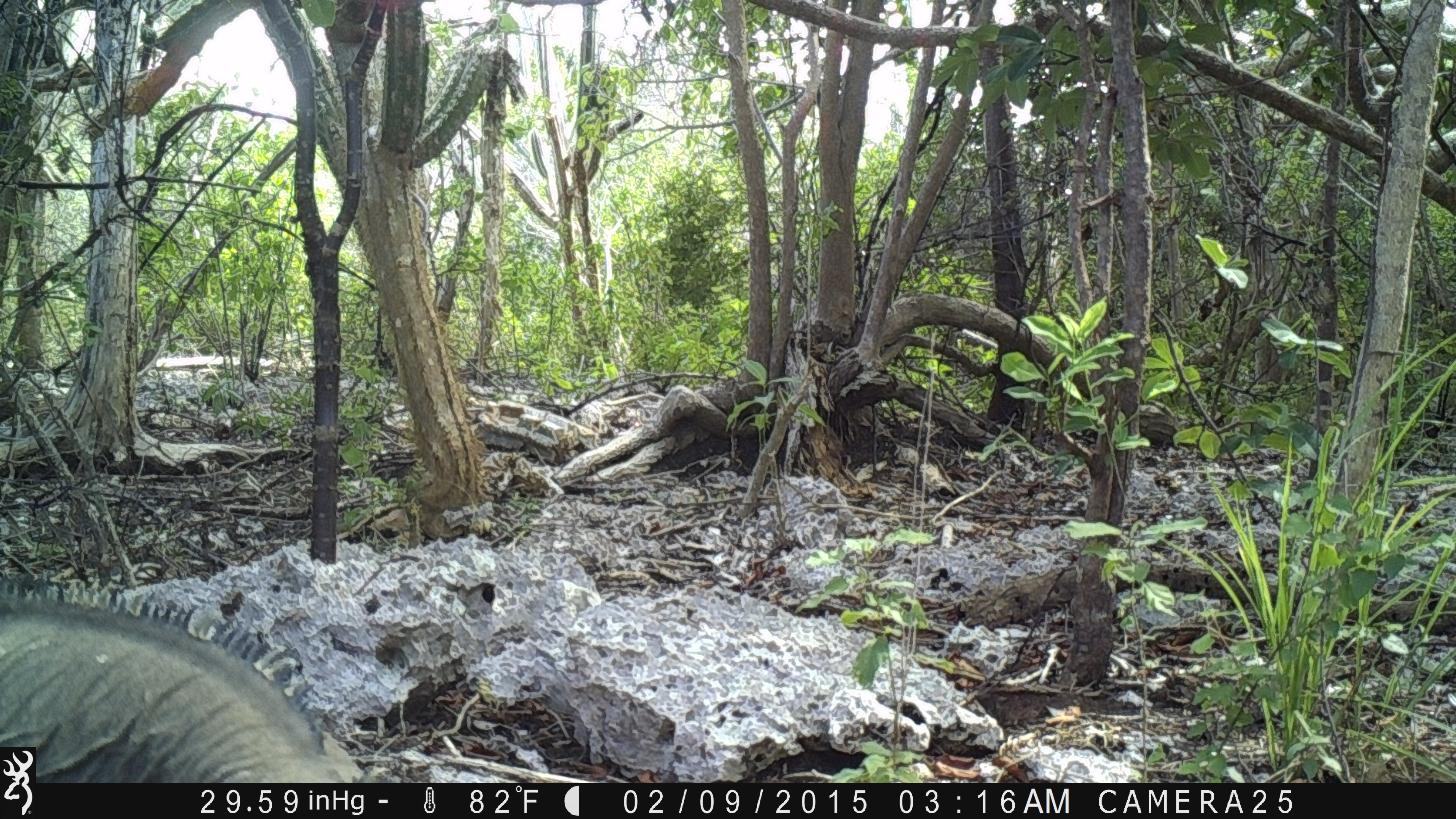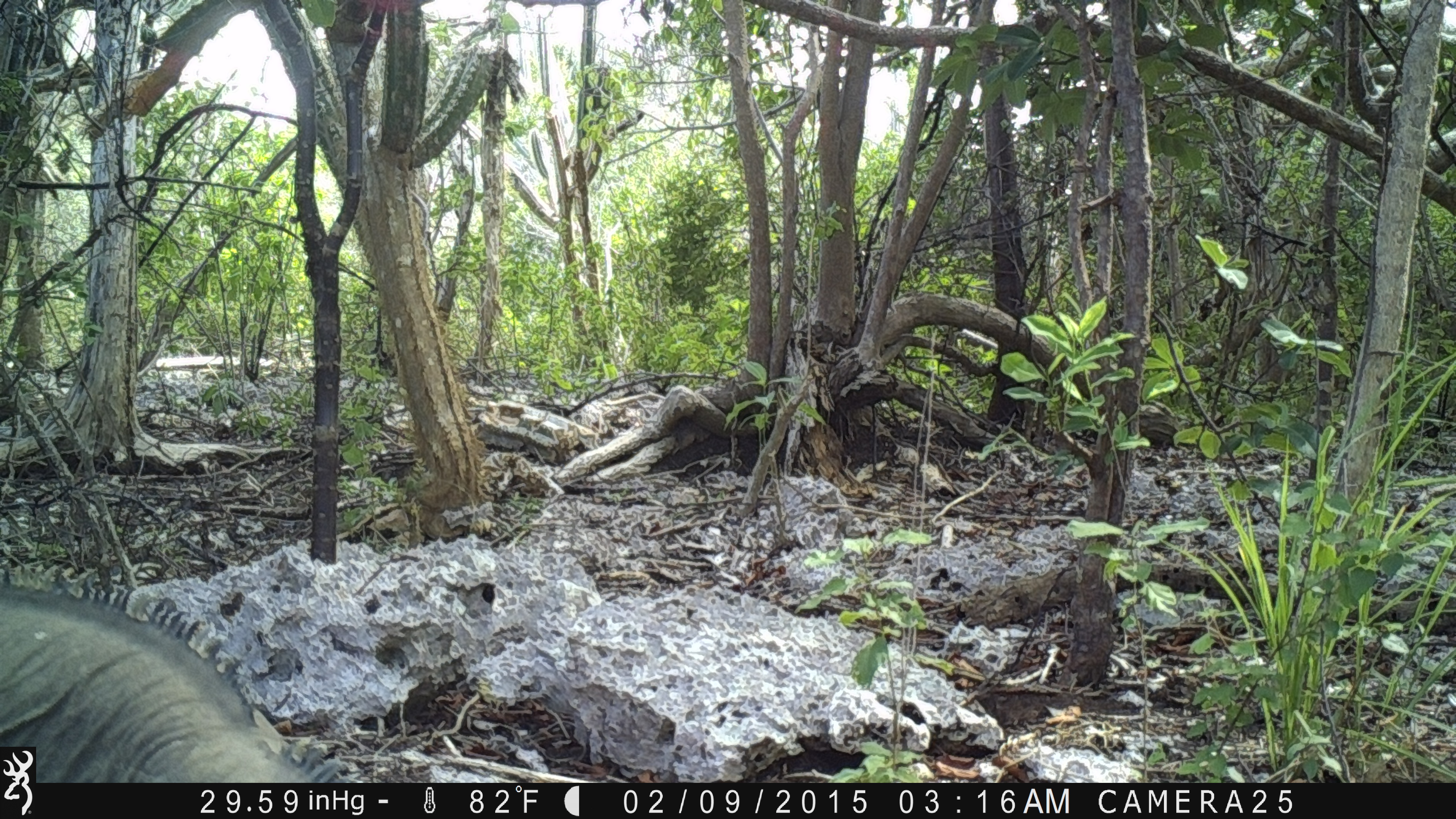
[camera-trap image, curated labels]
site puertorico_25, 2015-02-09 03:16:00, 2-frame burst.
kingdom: Animalia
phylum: Chordata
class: Reptilia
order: Squamata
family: Iguanidae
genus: Iguana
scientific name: Iguana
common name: typical iguanas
Iguana (typical iguanas).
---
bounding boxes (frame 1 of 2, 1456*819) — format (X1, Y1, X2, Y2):
iguana: (0, 590, 364, 784)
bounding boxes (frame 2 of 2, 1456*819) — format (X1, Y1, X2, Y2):
iguana: (0, 577, 335, 785)